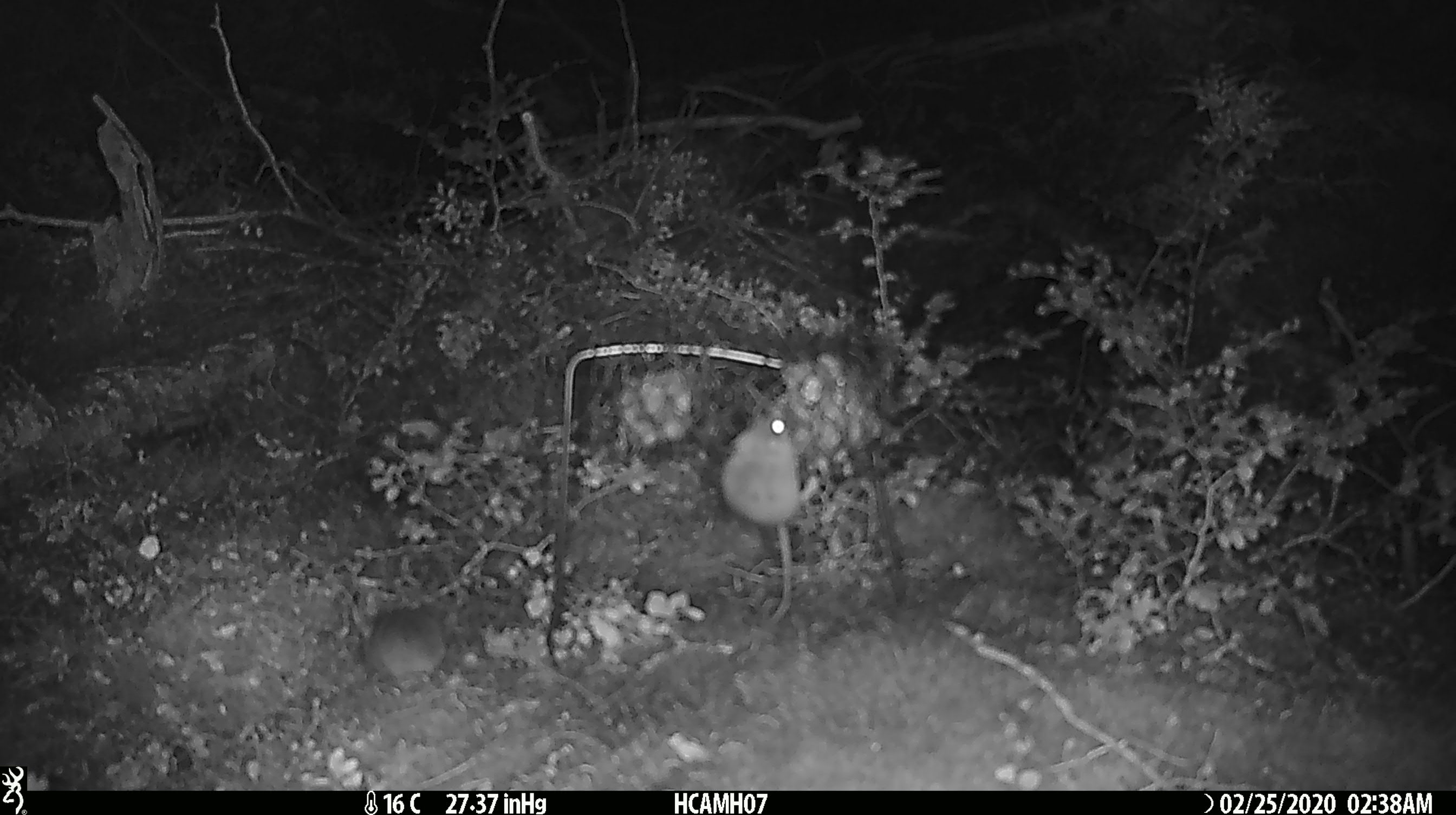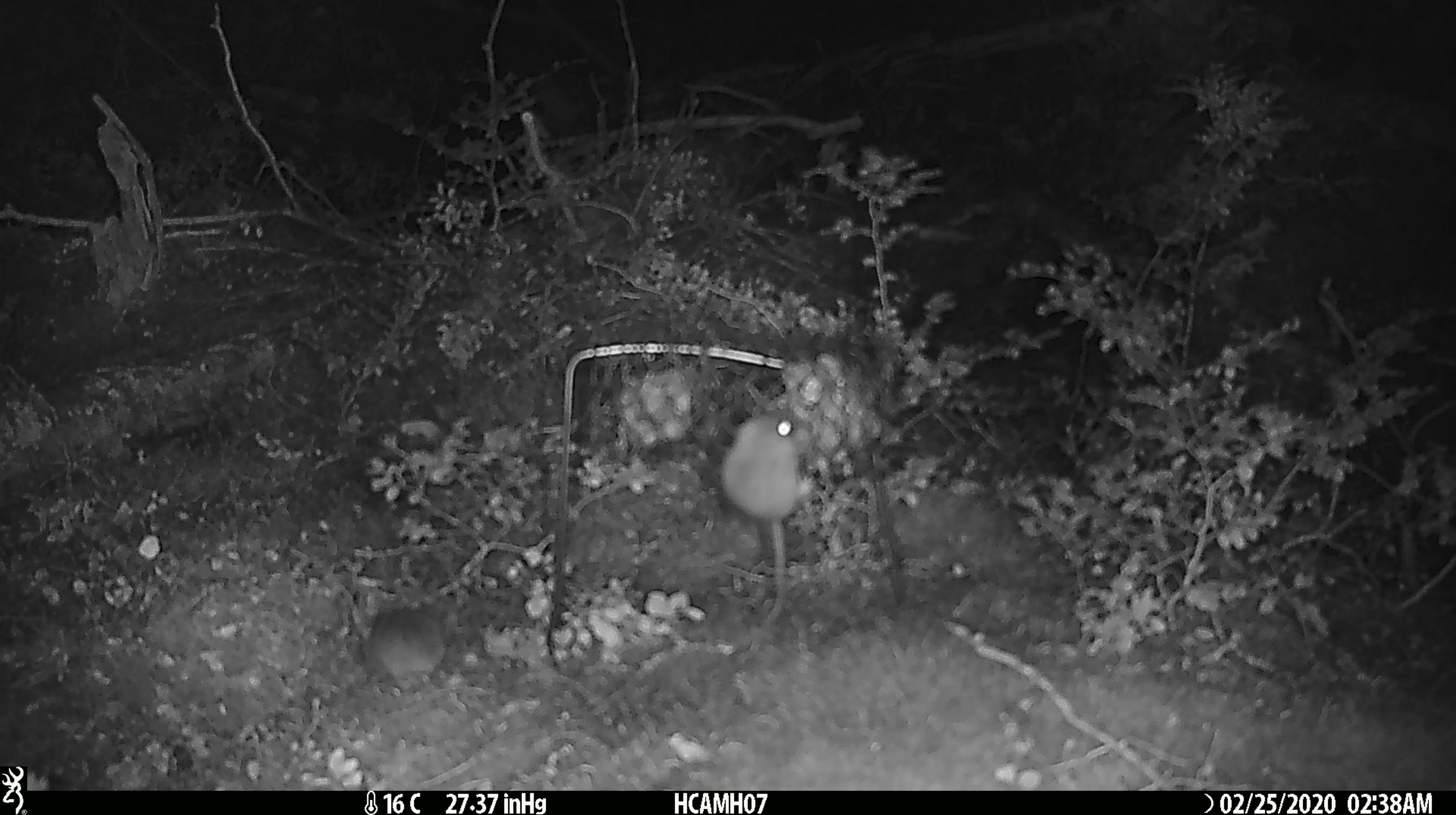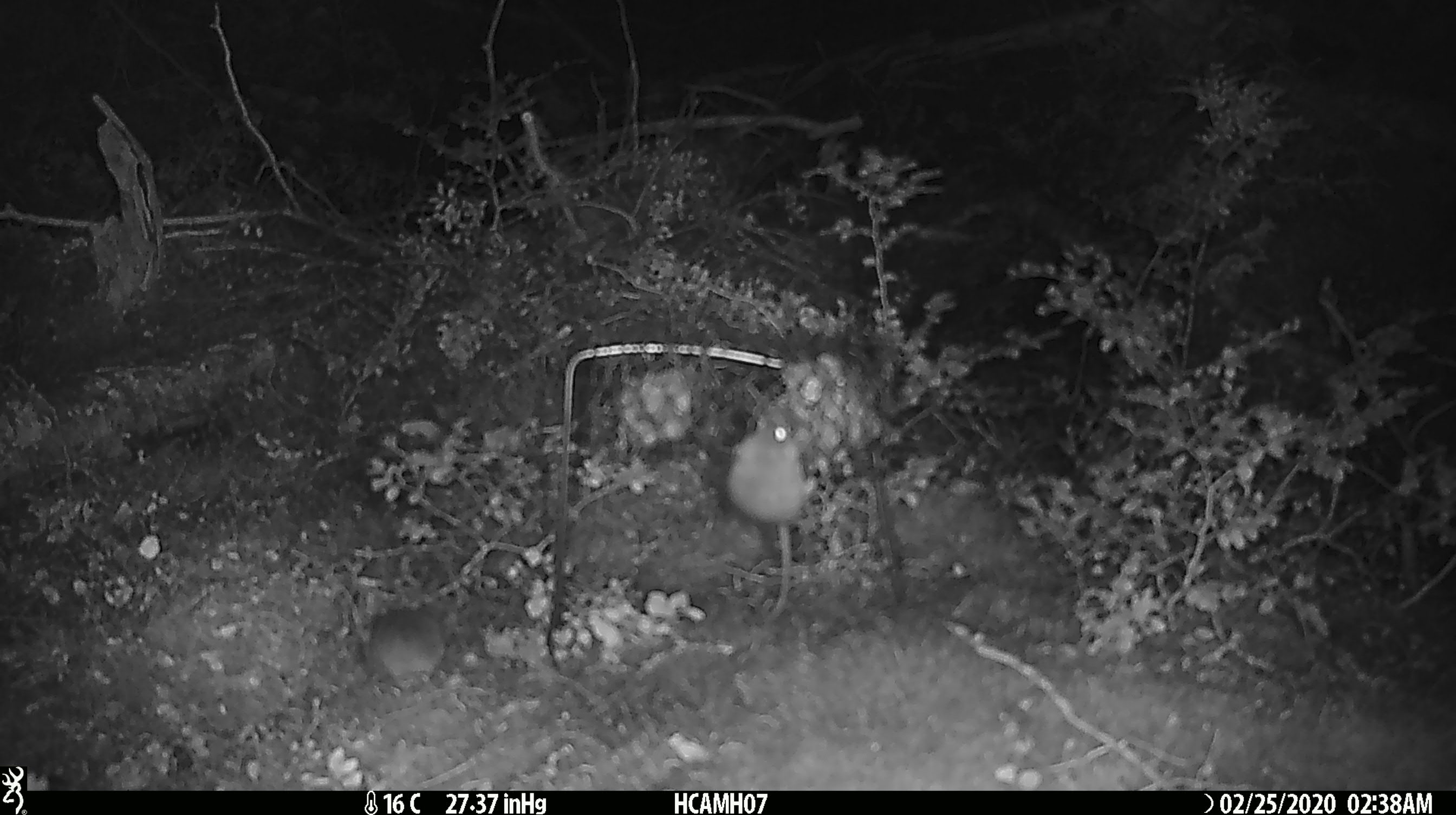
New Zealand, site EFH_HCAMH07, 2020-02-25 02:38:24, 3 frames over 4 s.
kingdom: Animalia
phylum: Chordata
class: Mammalia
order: Rodentia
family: Muridae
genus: Mus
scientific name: Mus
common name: mouse